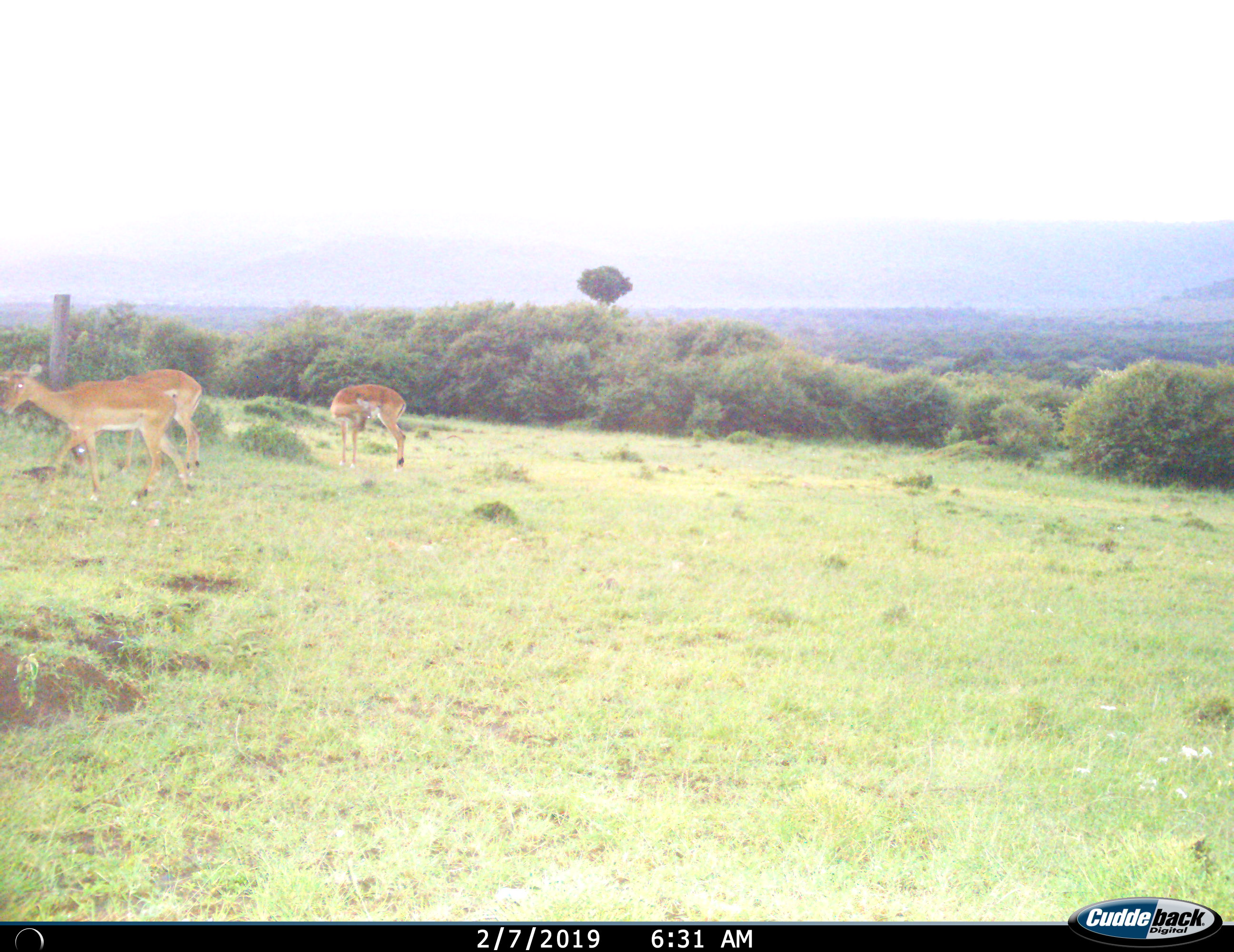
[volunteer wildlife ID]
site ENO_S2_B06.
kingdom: Animalia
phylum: Chordata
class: Mammalia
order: Artiodactyla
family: Bovidae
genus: Aepyceros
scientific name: Aepyceros melampus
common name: impala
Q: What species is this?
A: Impala (Aepyceros melampus).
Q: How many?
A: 3.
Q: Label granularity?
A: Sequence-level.